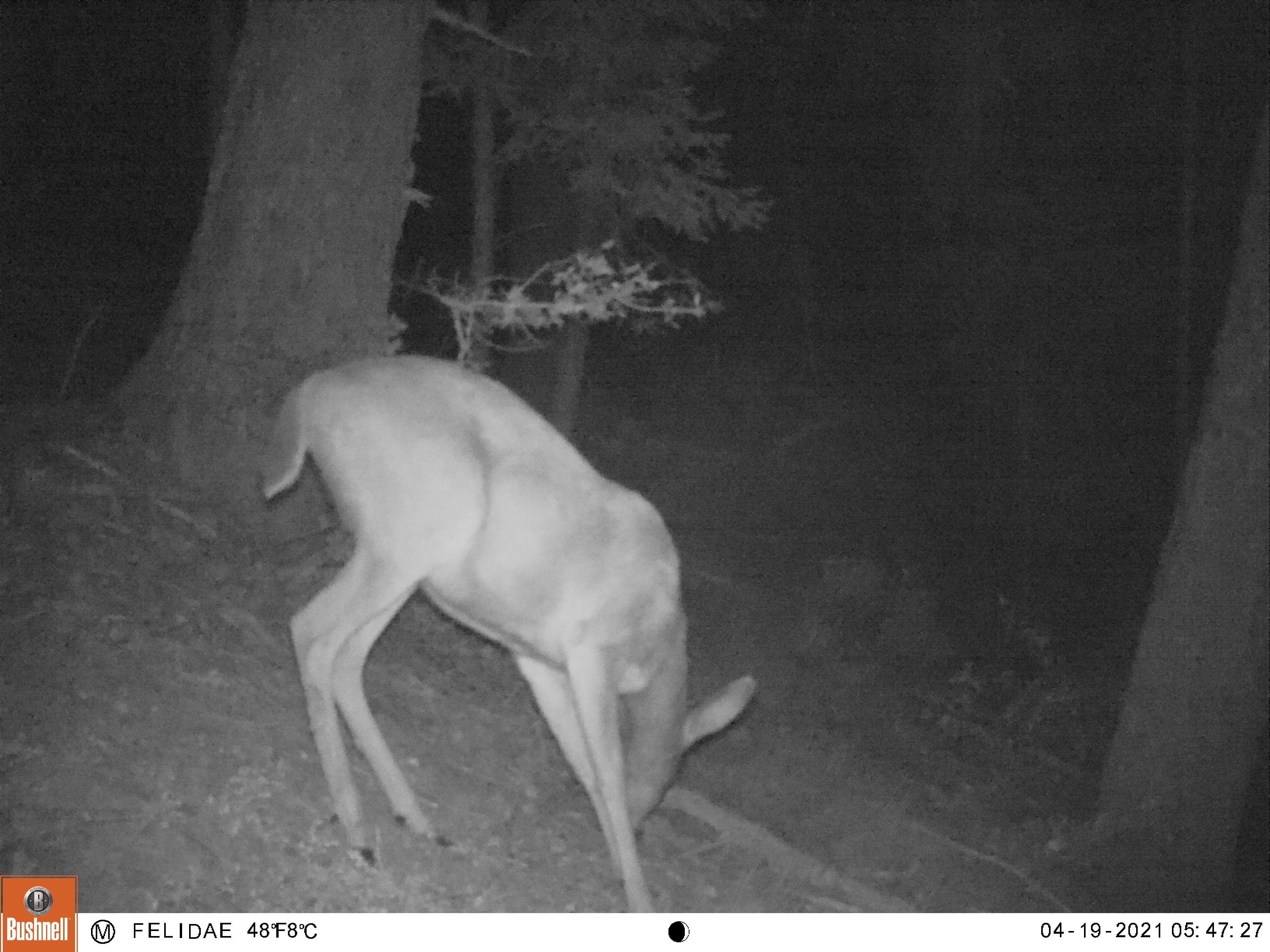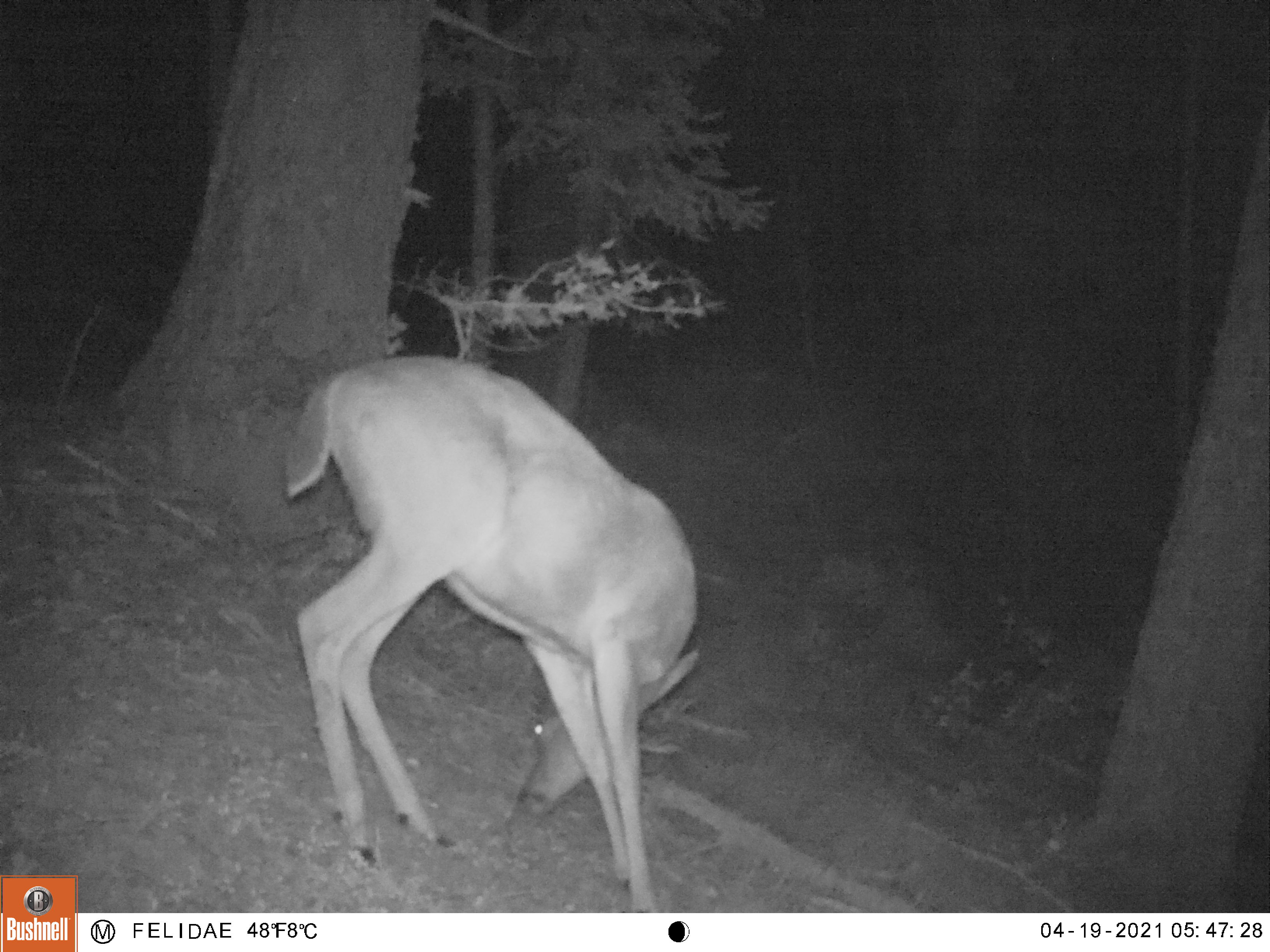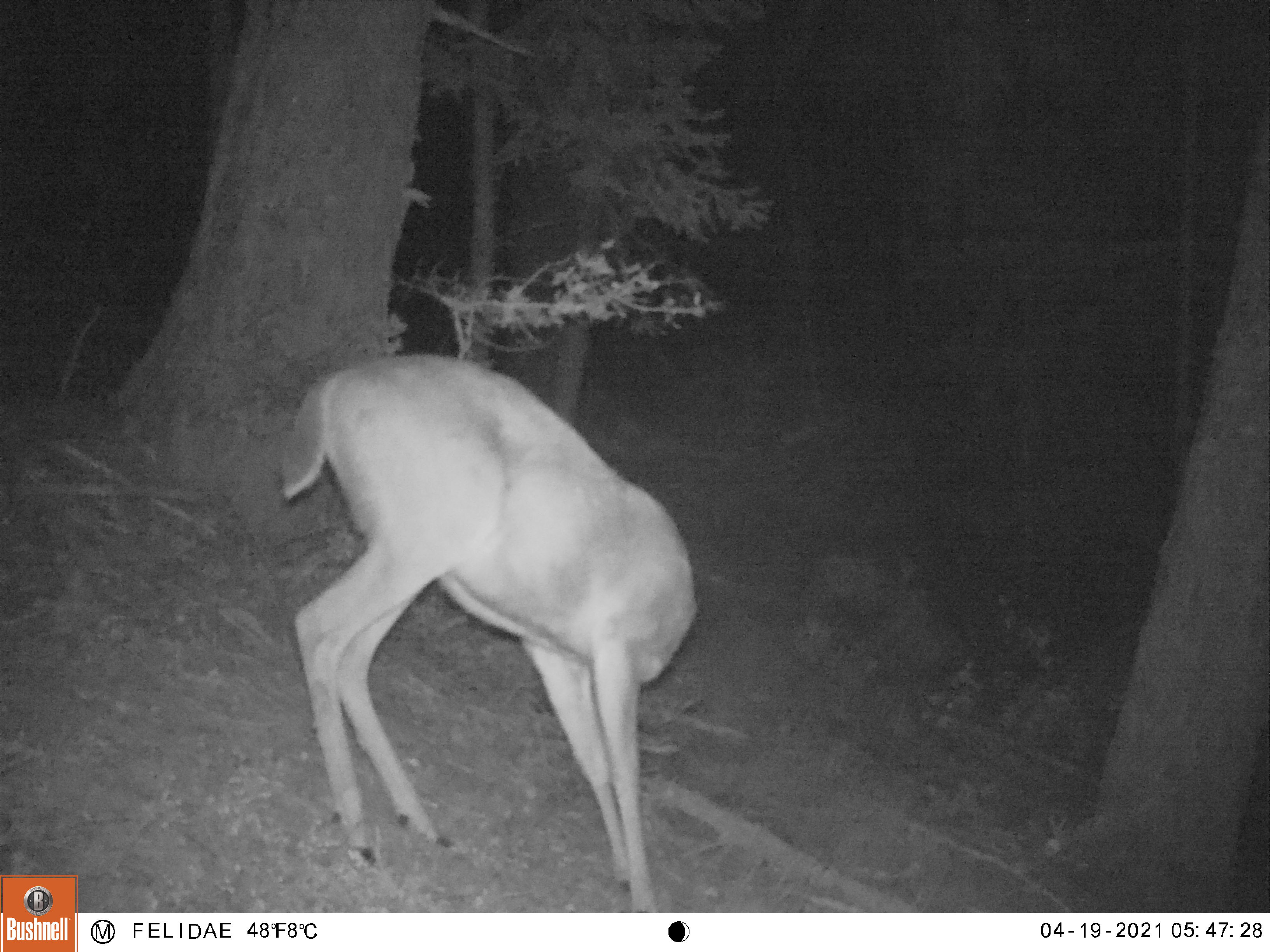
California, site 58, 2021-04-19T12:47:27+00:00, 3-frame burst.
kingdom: Animalia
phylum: Chordata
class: Mammalia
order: Artiodactyla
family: Cervidae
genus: Odocoileus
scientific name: Odocoileus hemionus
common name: mule deer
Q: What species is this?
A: Mule deer (Odocoileus hemionus).